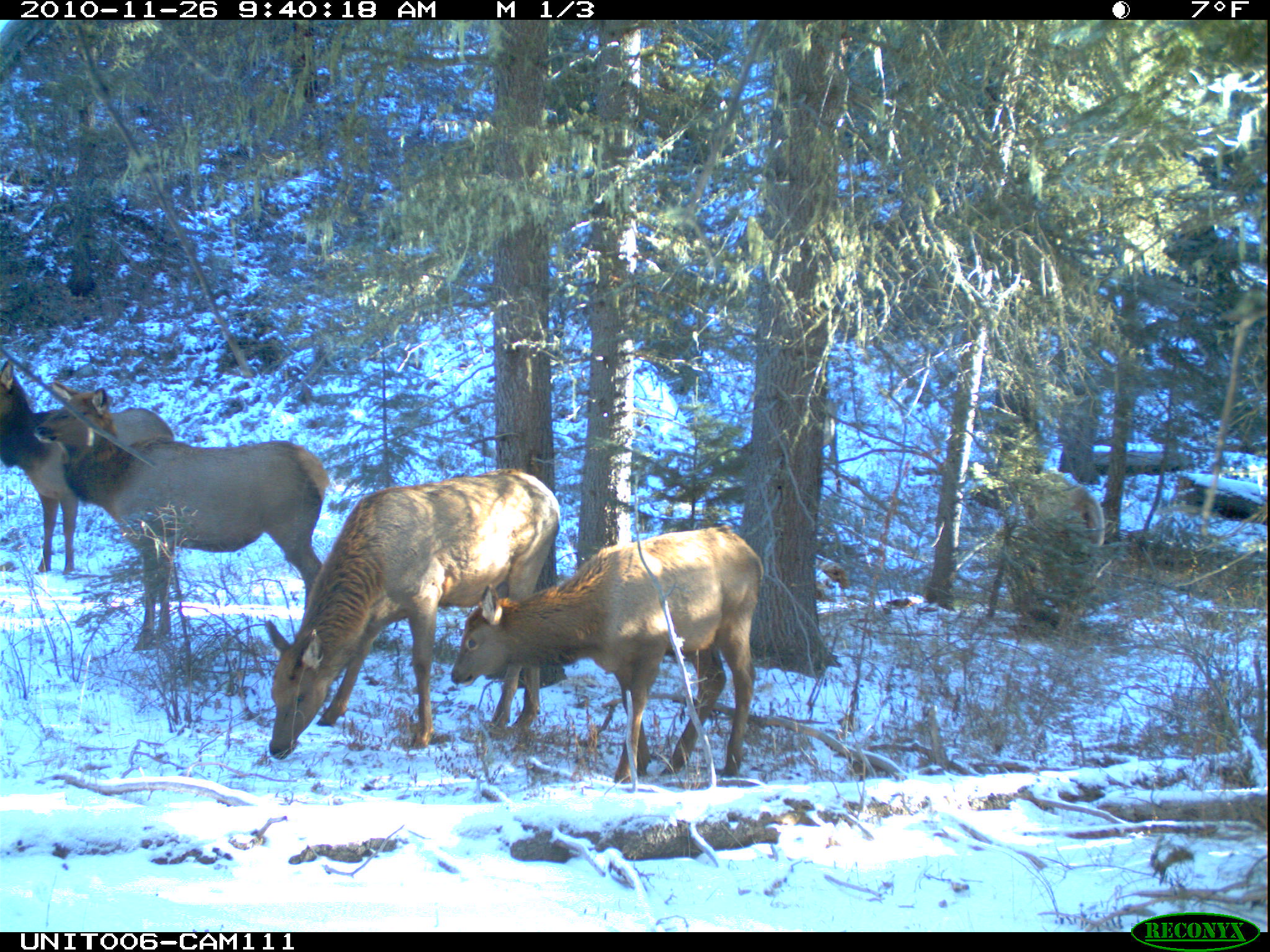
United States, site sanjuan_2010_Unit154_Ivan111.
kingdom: Animalia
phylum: Chordata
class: Mammalia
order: Artiodactyla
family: Cervidae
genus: Cervus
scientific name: Cervus elaphus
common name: red deer